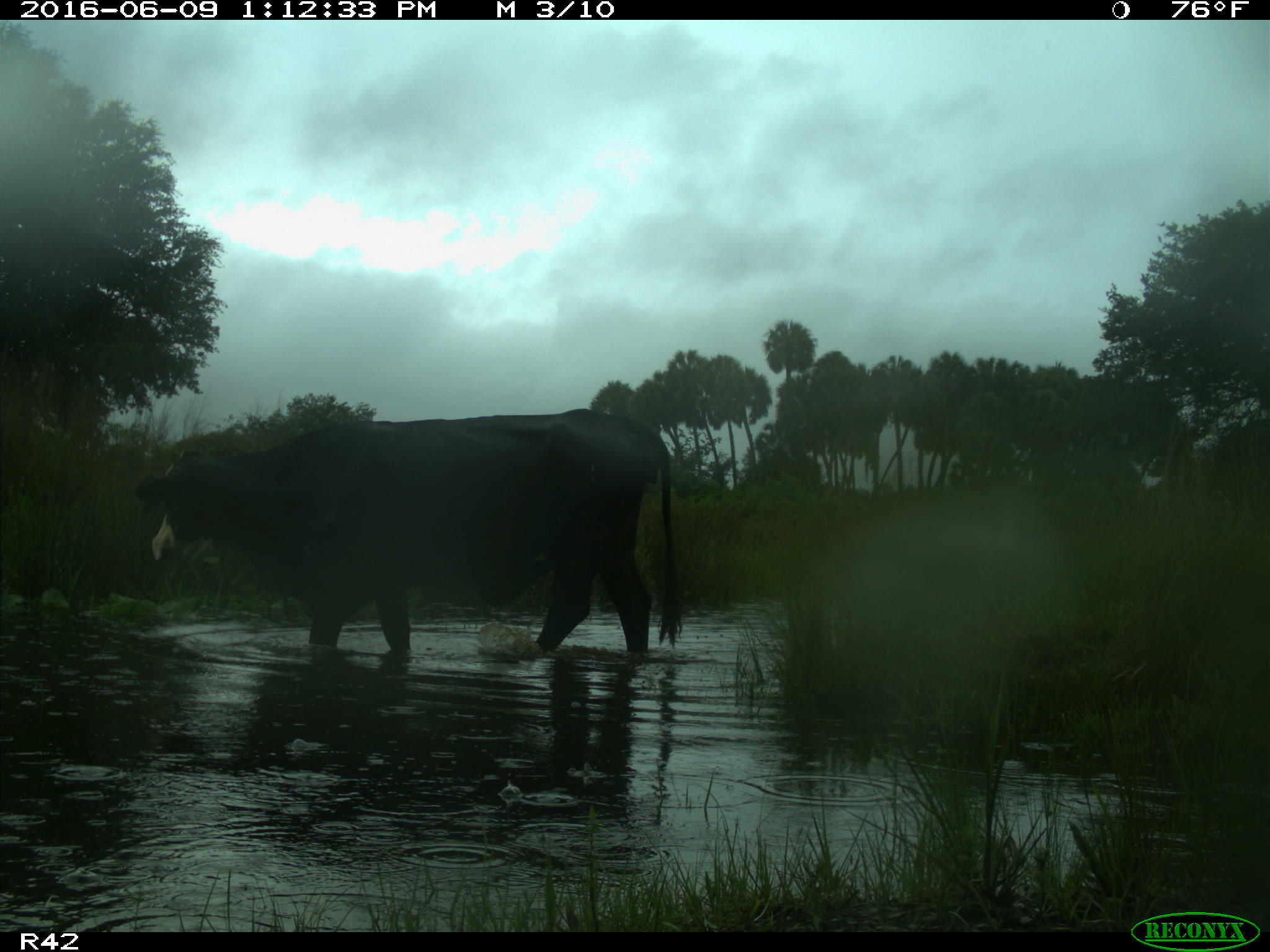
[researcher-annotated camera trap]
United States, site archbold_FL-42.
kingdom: Animalia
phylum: Chordata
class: Mammalia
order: Artiodactyla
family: Bovidae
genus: Bos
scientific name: Bos taurus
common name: domestic cow